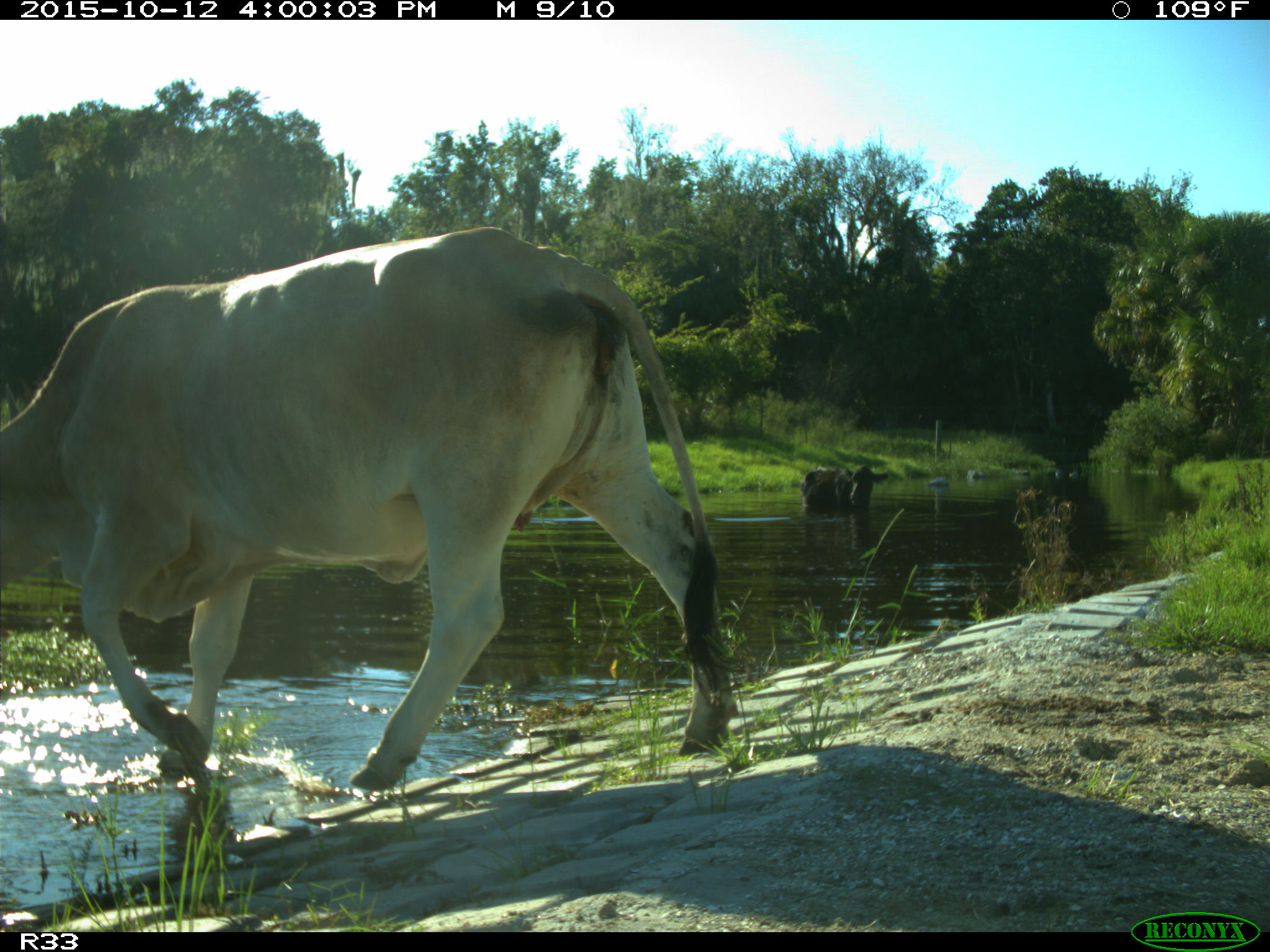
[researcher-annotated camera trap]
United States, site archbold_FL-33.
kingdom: Animalia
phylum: Chordata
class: Mammalia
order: Artiodactyla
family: Bovidae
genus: Bos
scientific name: Bos taurus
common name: domestic cow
Bos taurus (domestic cow).